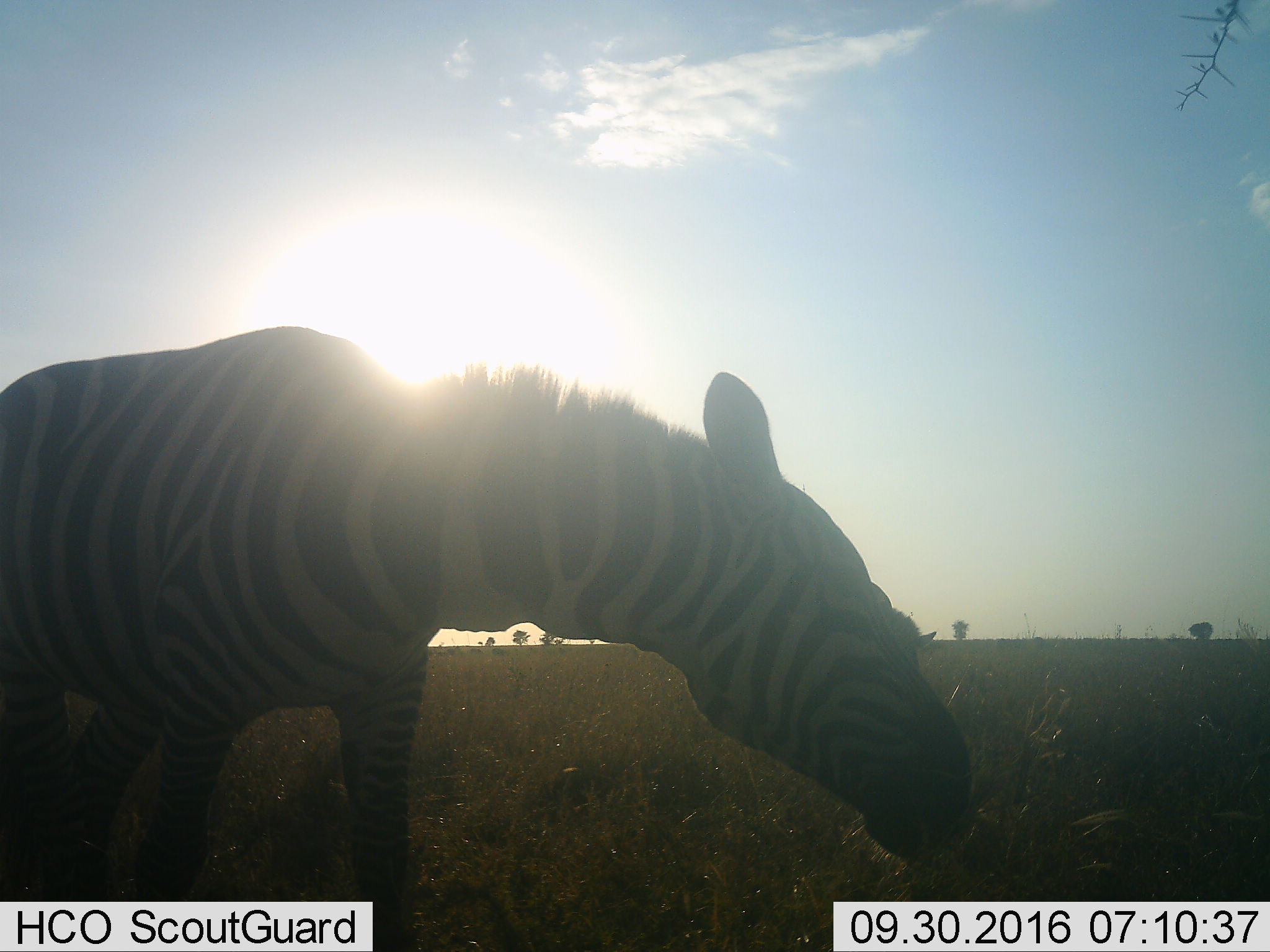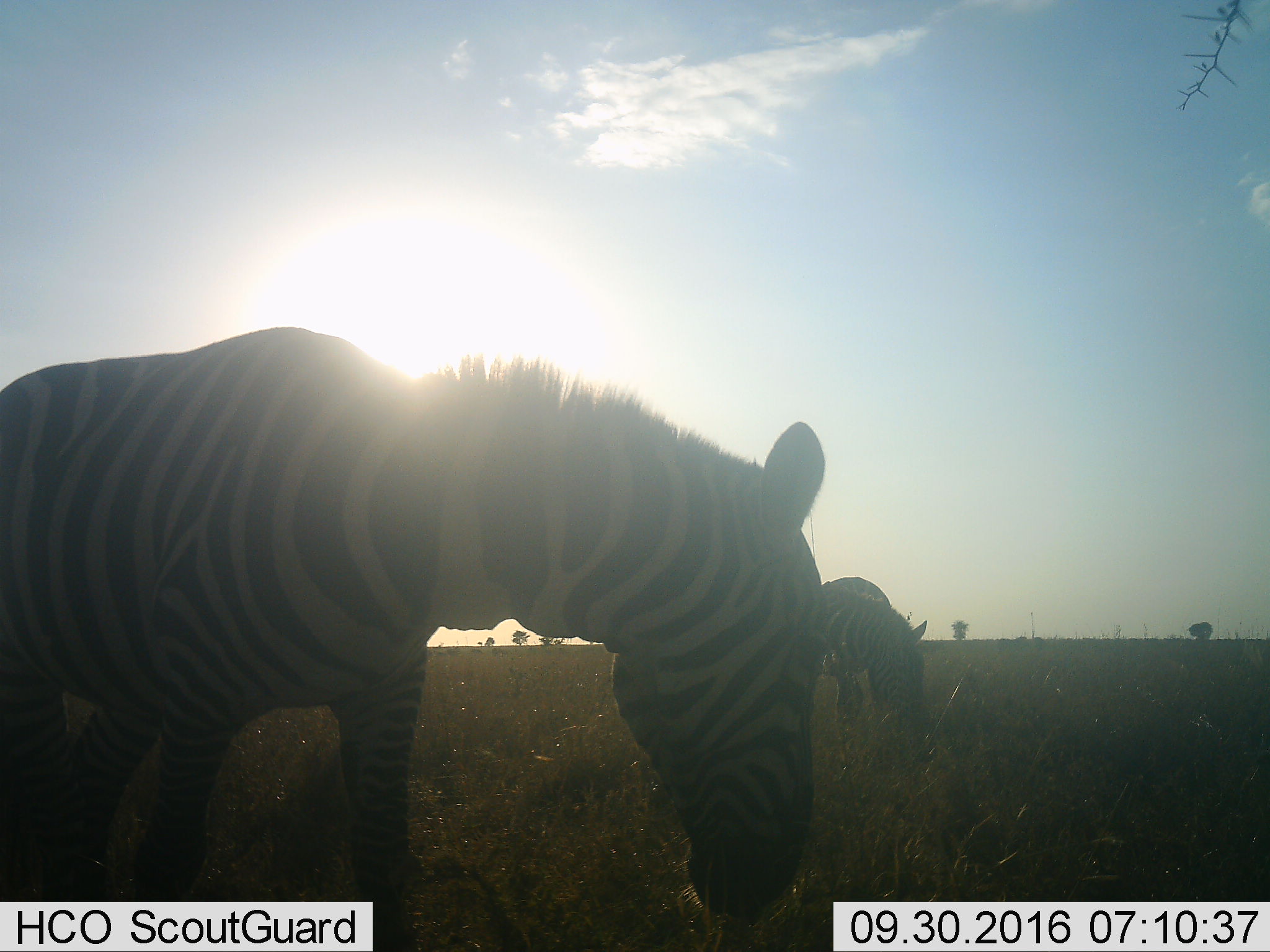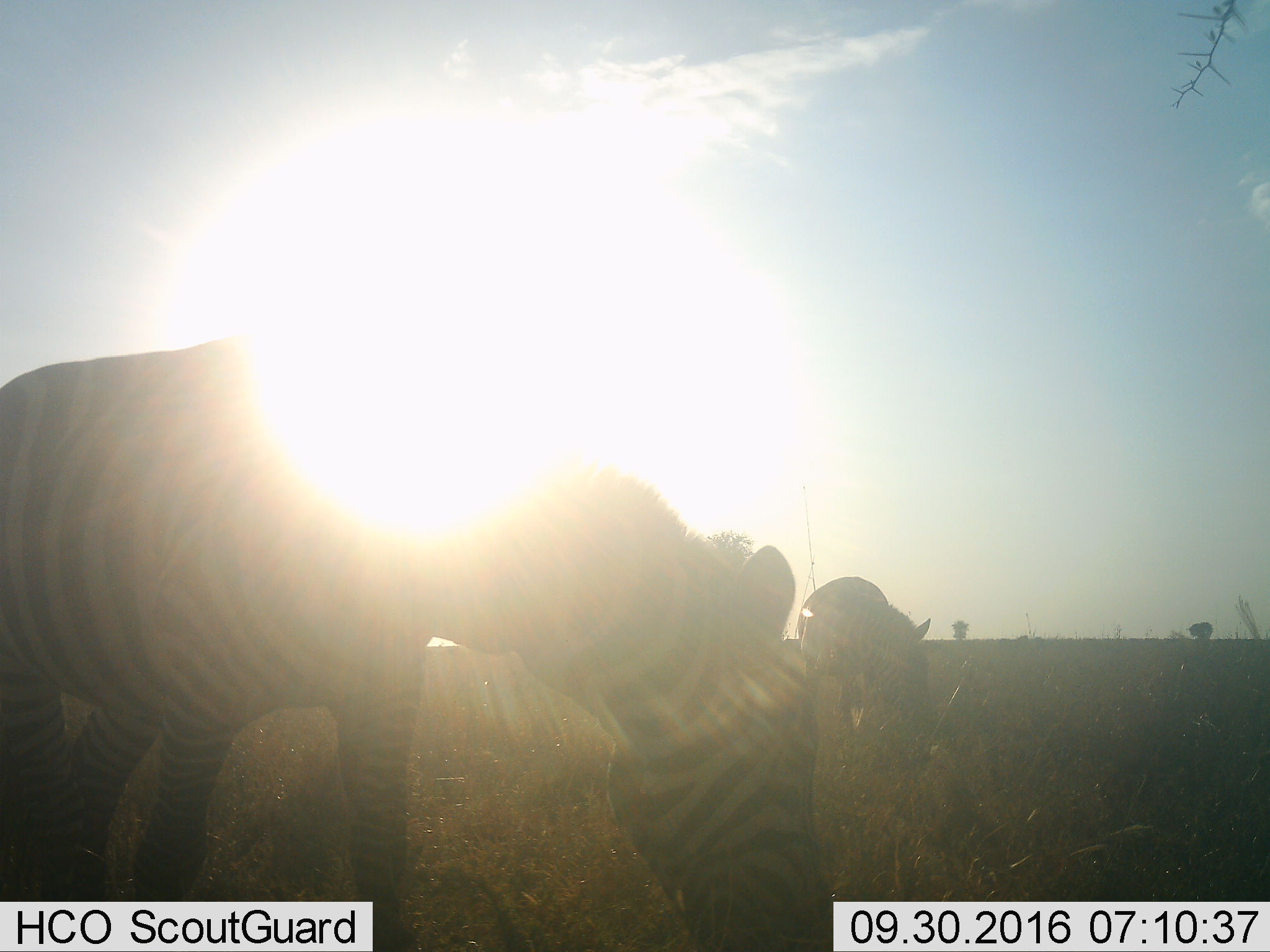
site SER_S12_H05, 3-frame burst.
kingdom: Animalia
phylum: Chordata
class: Mammalia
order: Perissodactyla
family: Equidae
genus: Equus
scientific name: Equus quagga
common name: plains zebra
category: zebraplains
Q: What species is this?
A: Zebraplains (plains zebra) (Equus quagga).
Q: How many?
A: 2.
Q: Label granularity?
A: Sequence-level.